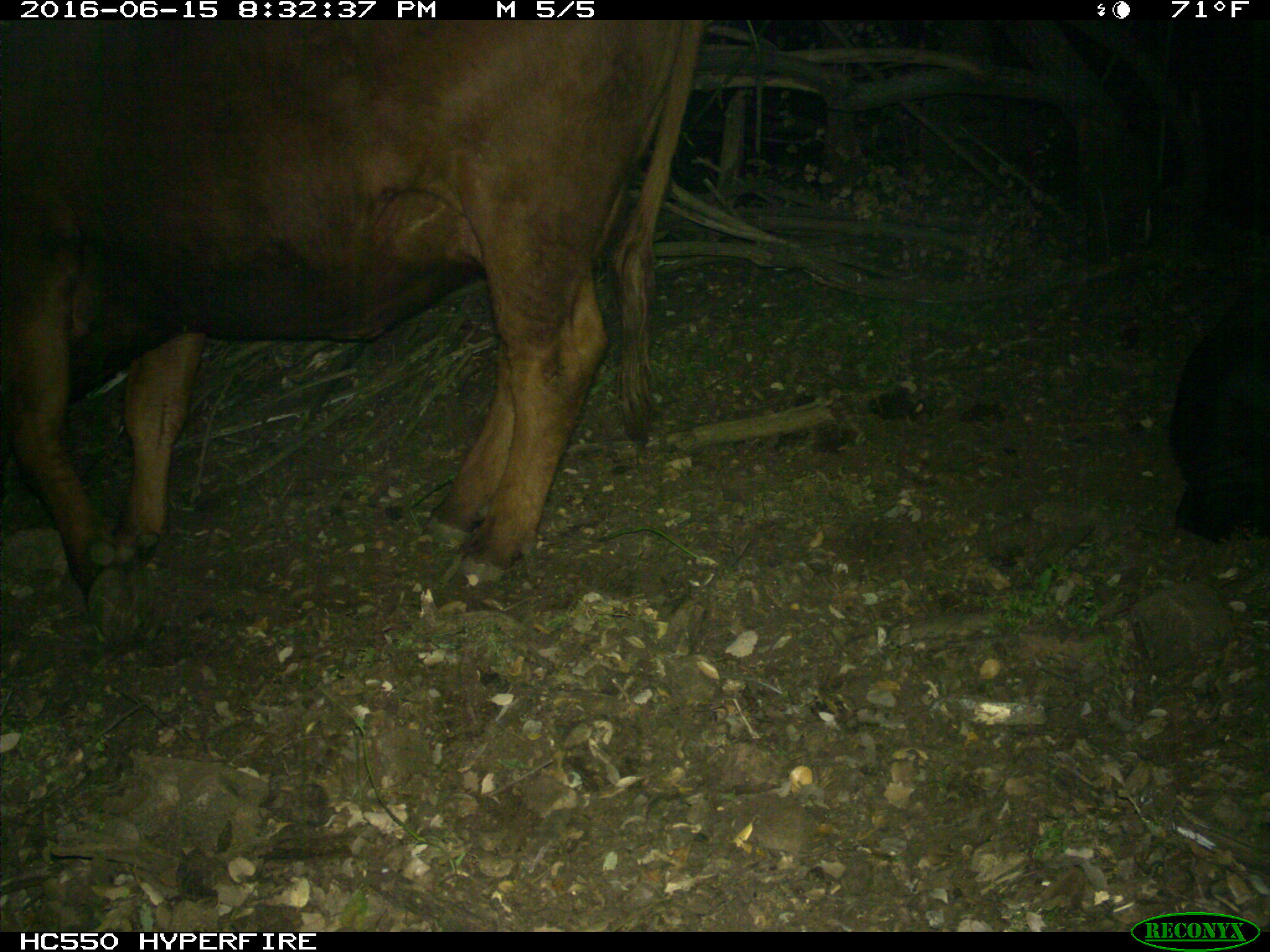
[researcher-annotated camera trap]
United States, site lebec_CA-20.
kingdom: Animalia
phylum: Chordata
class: Mammalia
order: Artiodactyla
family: Bovidae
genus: Bos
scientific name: Bos taurus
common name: domestic cow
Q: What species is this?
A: Bos taurus (domestic cow).